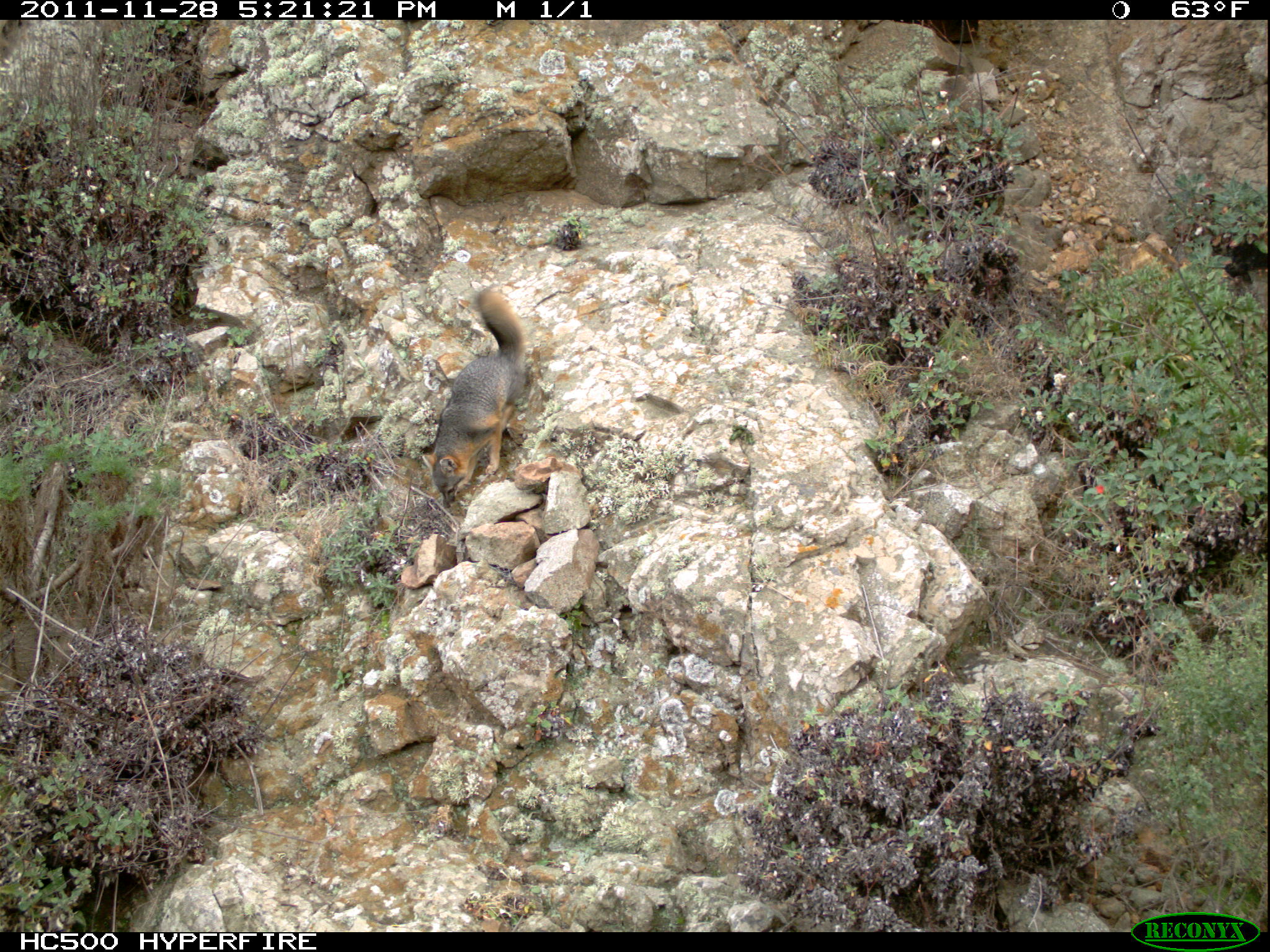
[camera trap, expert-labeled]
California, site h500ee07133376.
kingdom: Animalia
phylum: Chordata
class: Mammalia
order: Carnivora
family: Canidae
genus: Urocyon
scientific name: Urocyon littoralis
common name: island fox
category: fox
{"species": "fox (island fox) (Urocyon littoralis)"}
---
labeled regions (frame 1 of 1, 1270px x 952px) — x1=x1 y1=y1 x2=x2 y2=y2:
fox: x1=420 y1=287 x2=528 y2=508